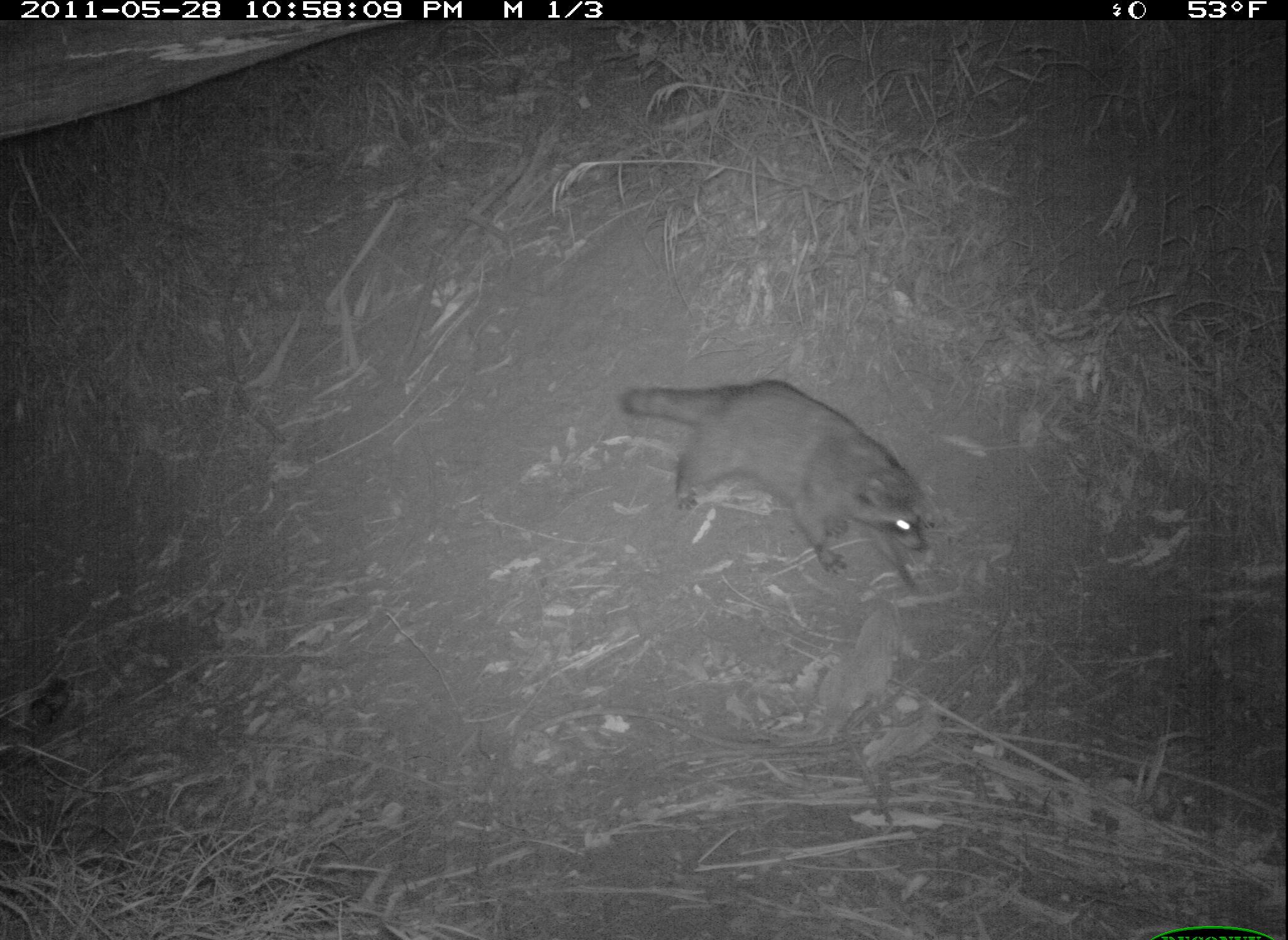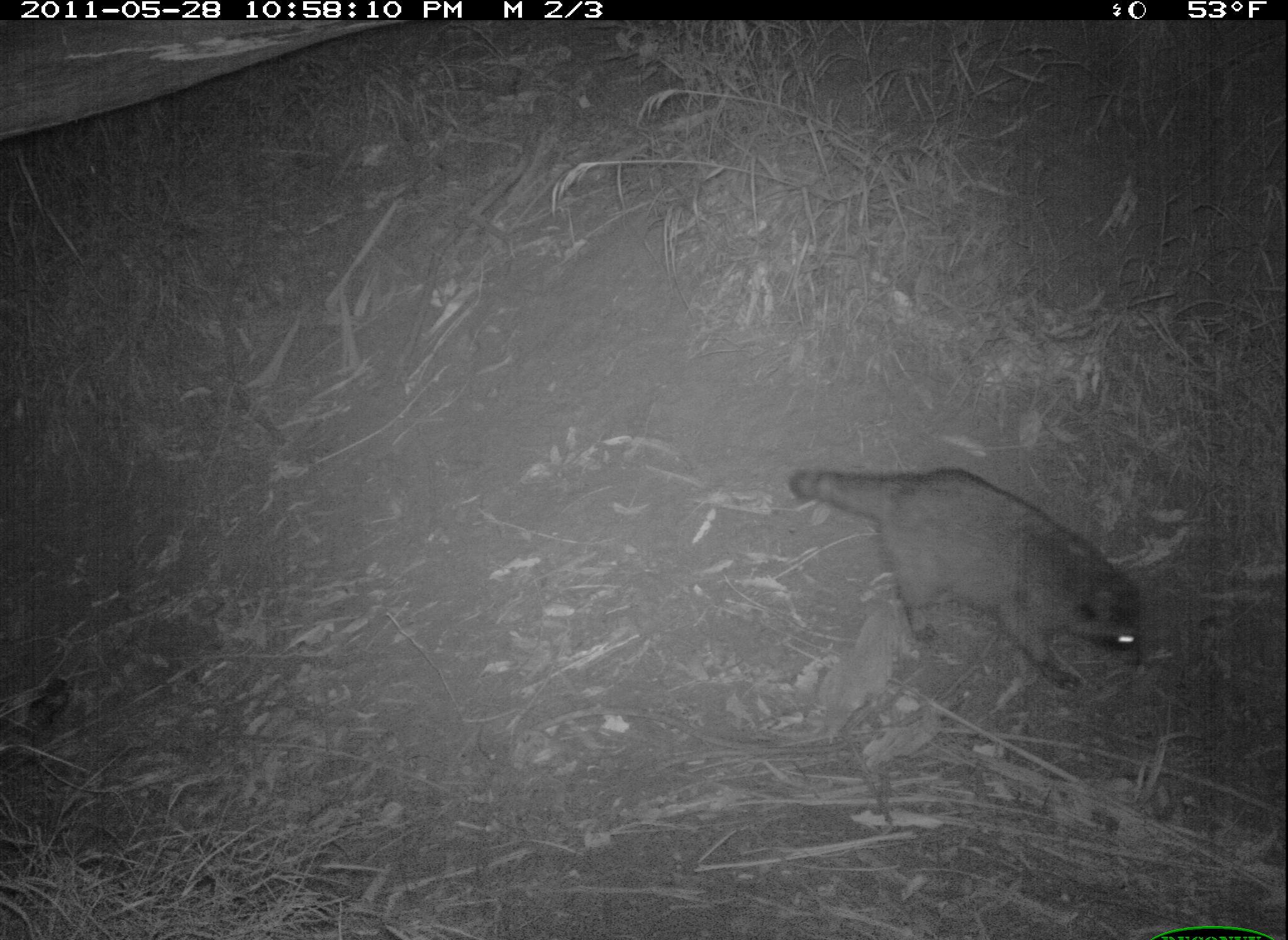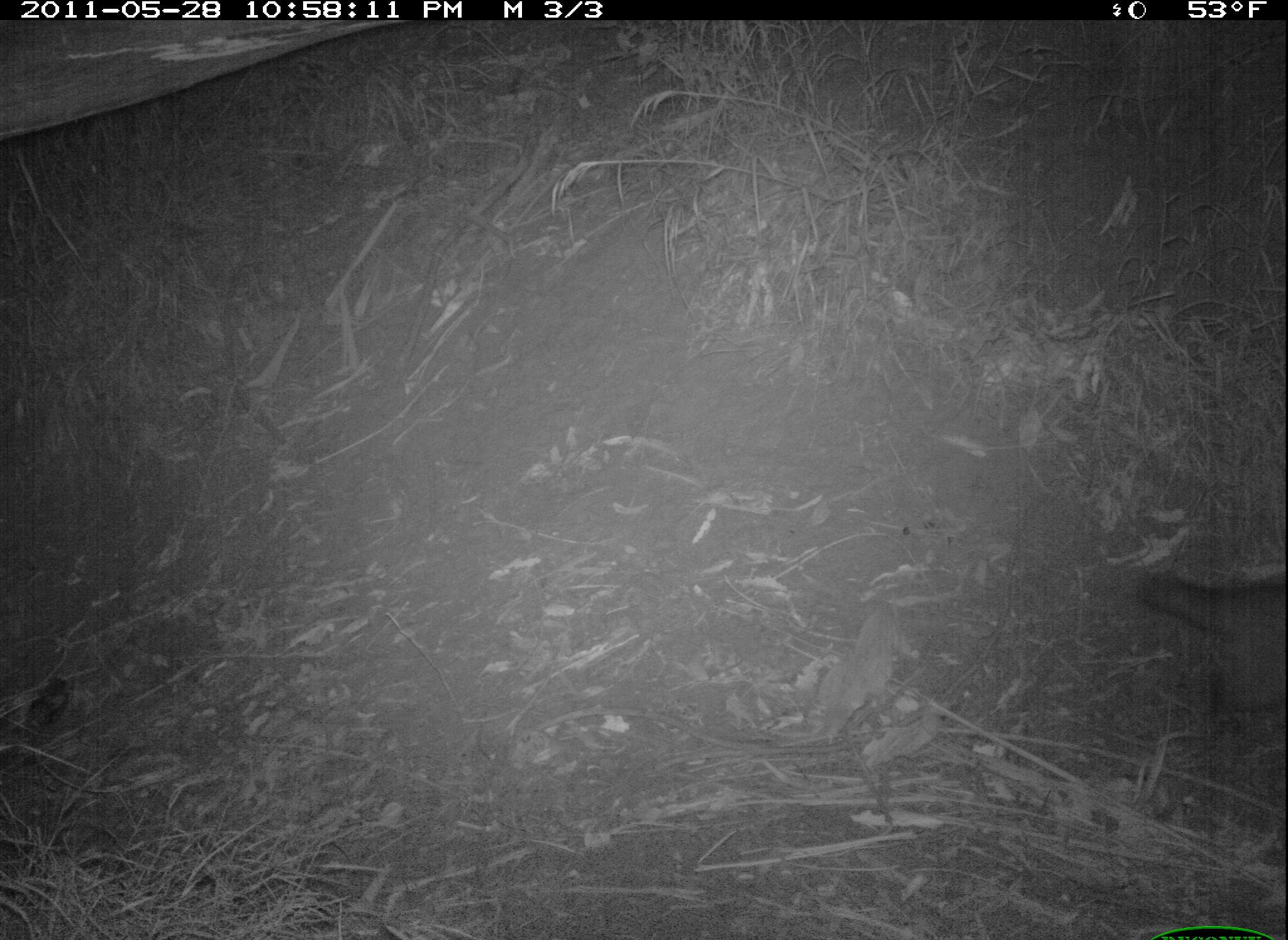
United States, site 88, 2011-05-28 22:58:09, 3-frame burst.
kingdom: Animalia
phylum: Chordata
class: Mammalia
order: Carnivora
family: Procyonidae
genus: Procyon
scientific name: Procyon lotor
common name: raccoon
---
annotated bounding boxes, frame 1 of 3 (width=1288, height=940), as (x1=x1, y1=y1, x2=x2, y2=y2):
raccoon: (x1=617, y1=366, x2=940, y2=604)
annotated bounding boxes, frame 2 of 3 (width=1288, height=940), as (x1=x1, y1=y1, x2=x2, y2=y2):
raccoon: (x1=773, y1=449, x2=1153, y2=697)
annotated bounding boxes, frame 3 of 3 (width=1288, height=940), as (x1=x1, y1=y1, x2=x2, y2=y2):
raccoon: (x1=1103, y1=538, x2=1285, y2=730)